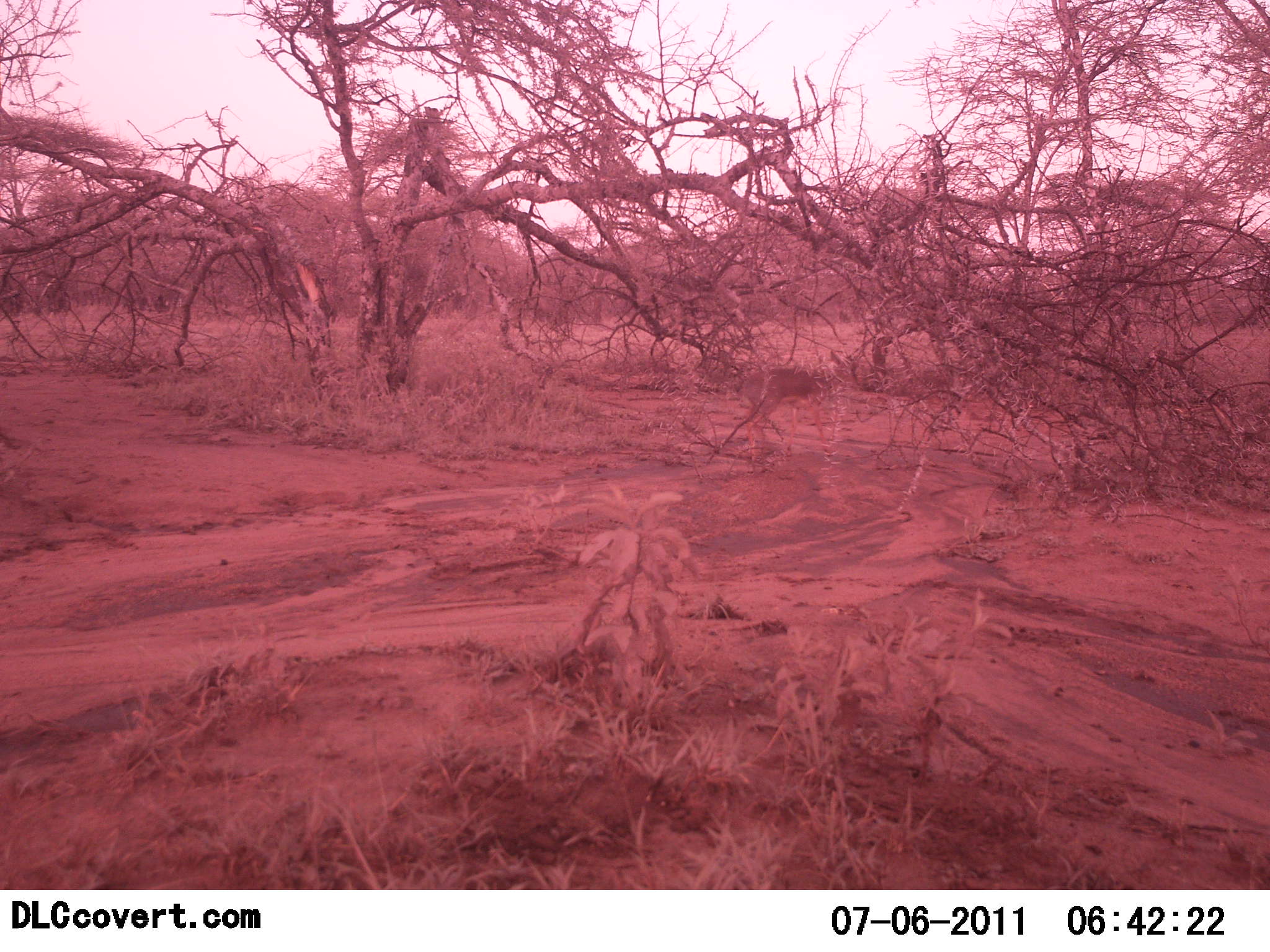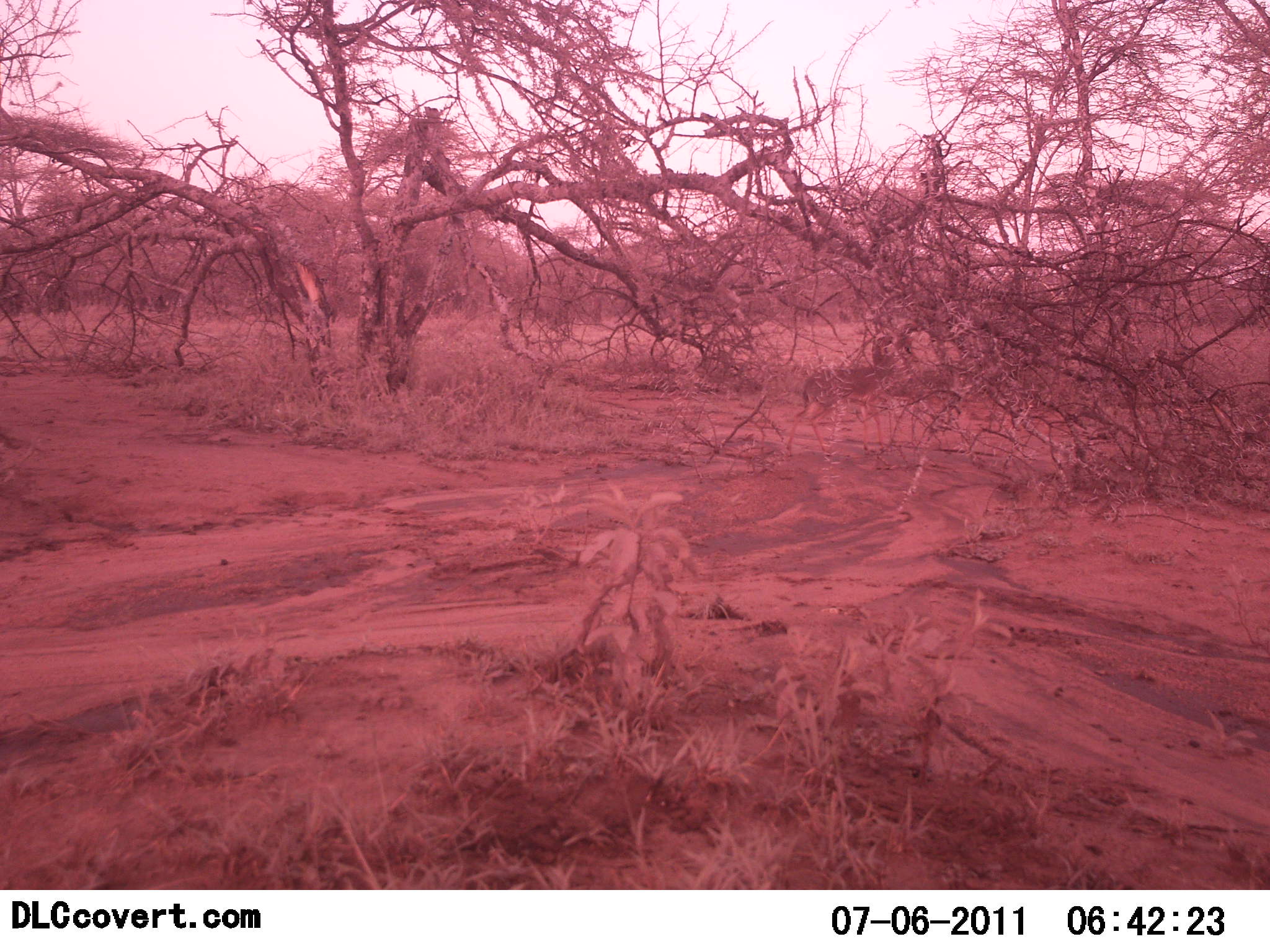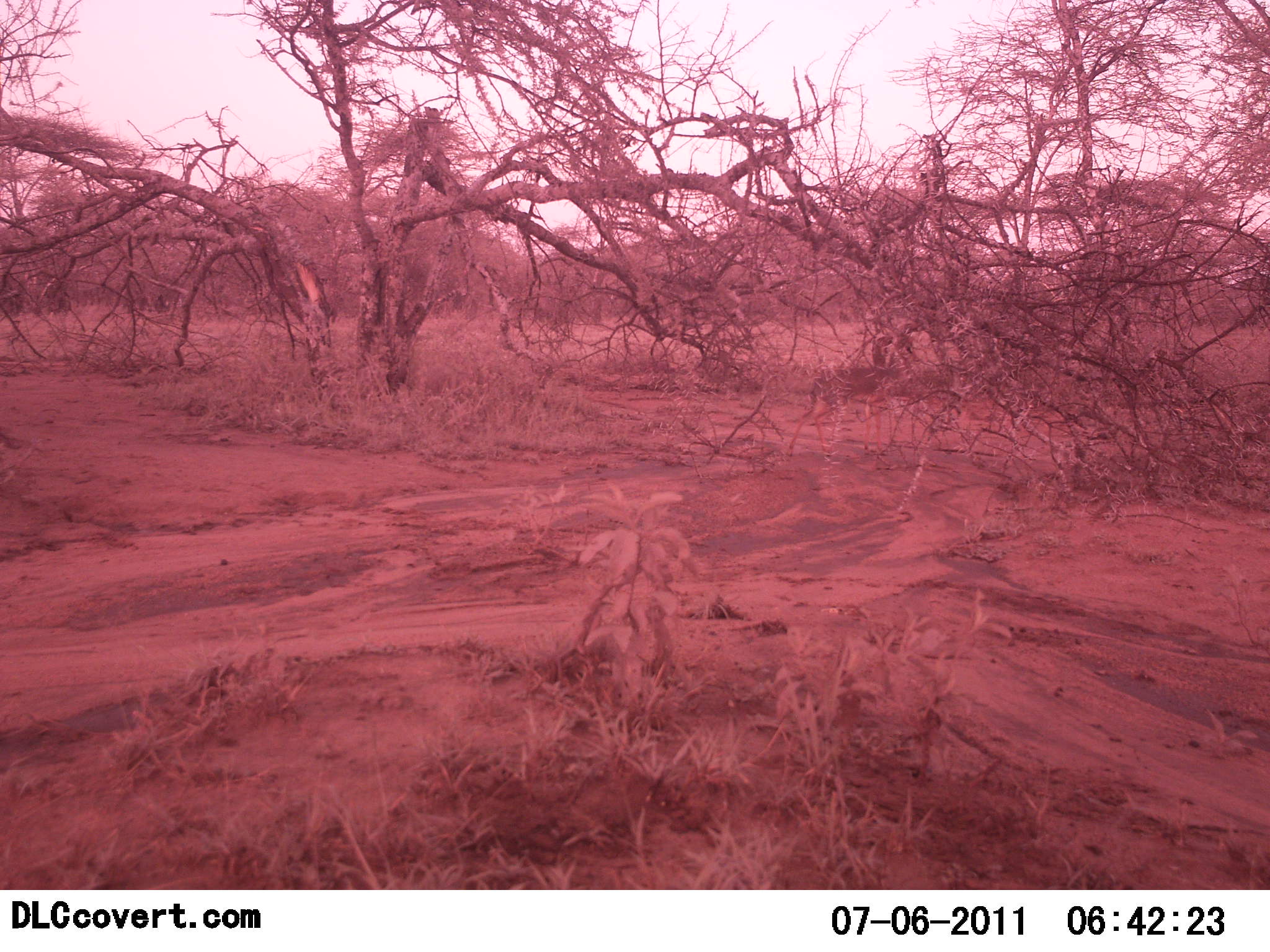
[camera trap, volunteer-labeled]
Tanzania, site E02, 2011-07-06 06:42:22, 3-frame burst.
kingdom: Animalia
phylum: Chordata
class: Mammalia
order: Artiodactyla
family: Bovidae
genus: Nanger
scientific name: Nanger granti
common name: grant's gazelle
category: gazellegrants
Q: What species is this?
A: Gazellegrants (grant's gazelle) (Nanger granti).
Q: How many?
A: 1.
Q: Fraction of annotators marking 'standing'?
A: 14%.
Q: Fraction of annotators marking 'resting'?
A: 0%.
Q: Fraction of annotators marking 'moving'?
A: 100%.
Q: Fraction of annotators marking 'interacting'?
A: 0%.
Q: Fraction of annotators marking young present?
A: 0%.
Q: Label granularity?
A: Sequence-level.